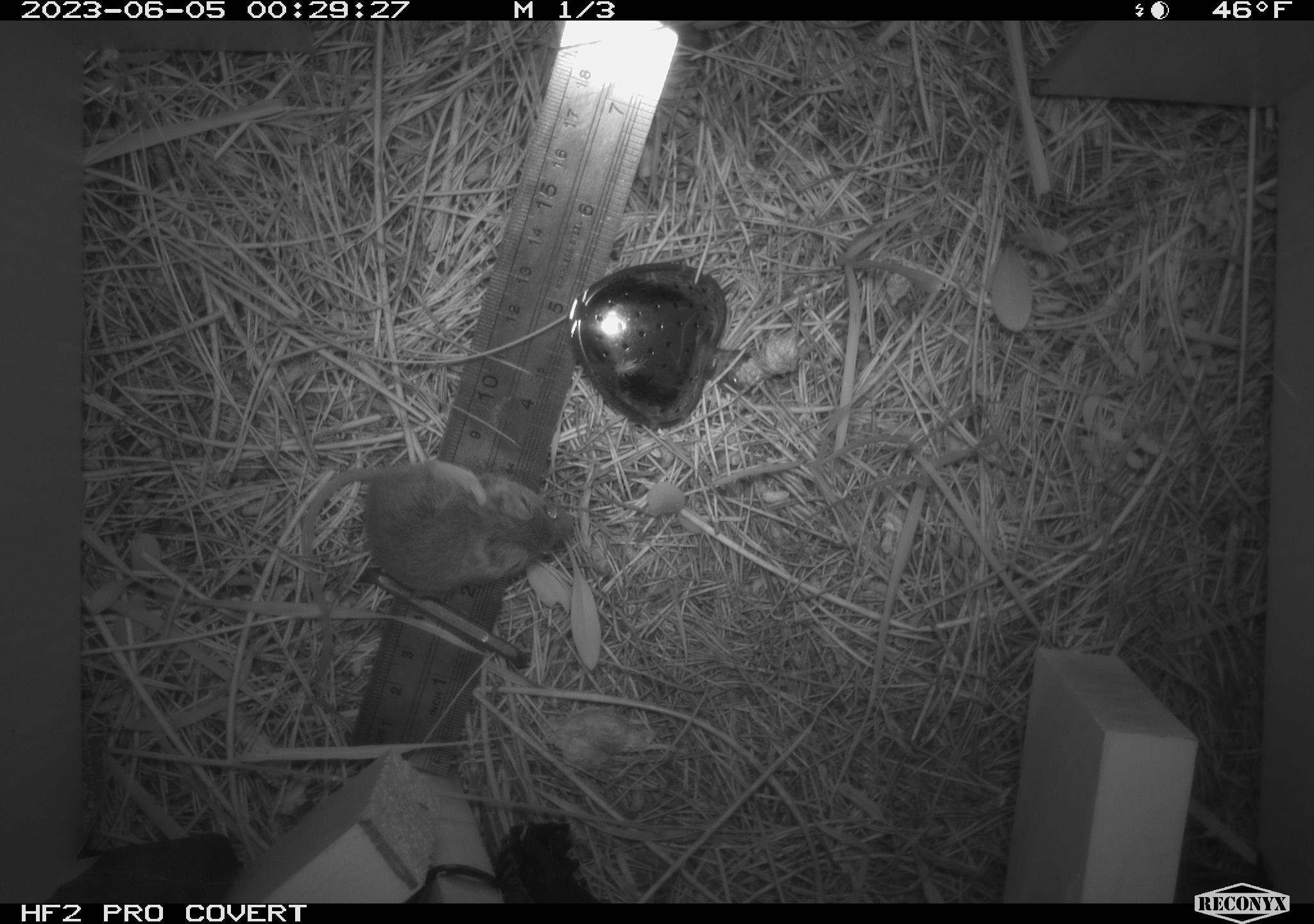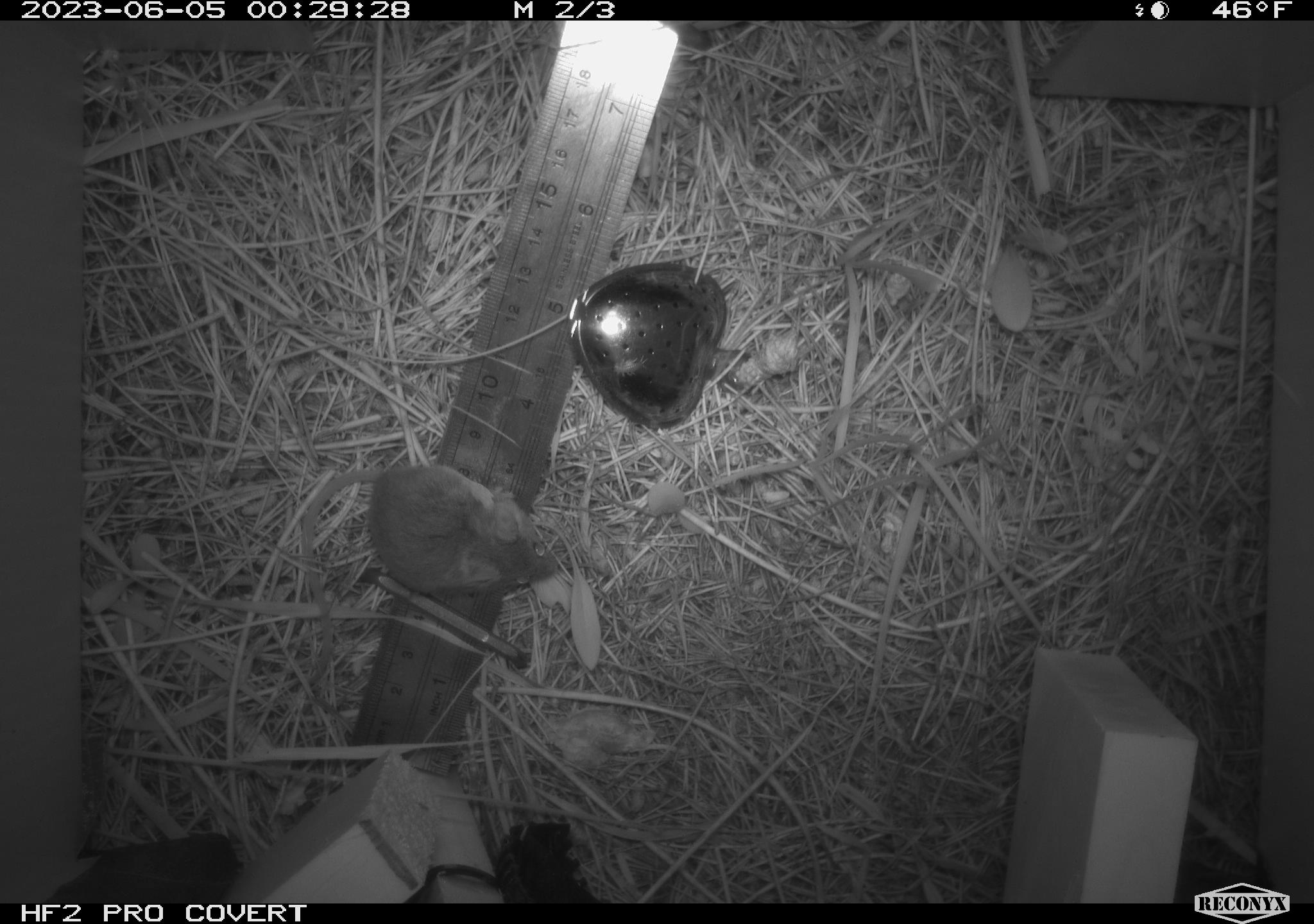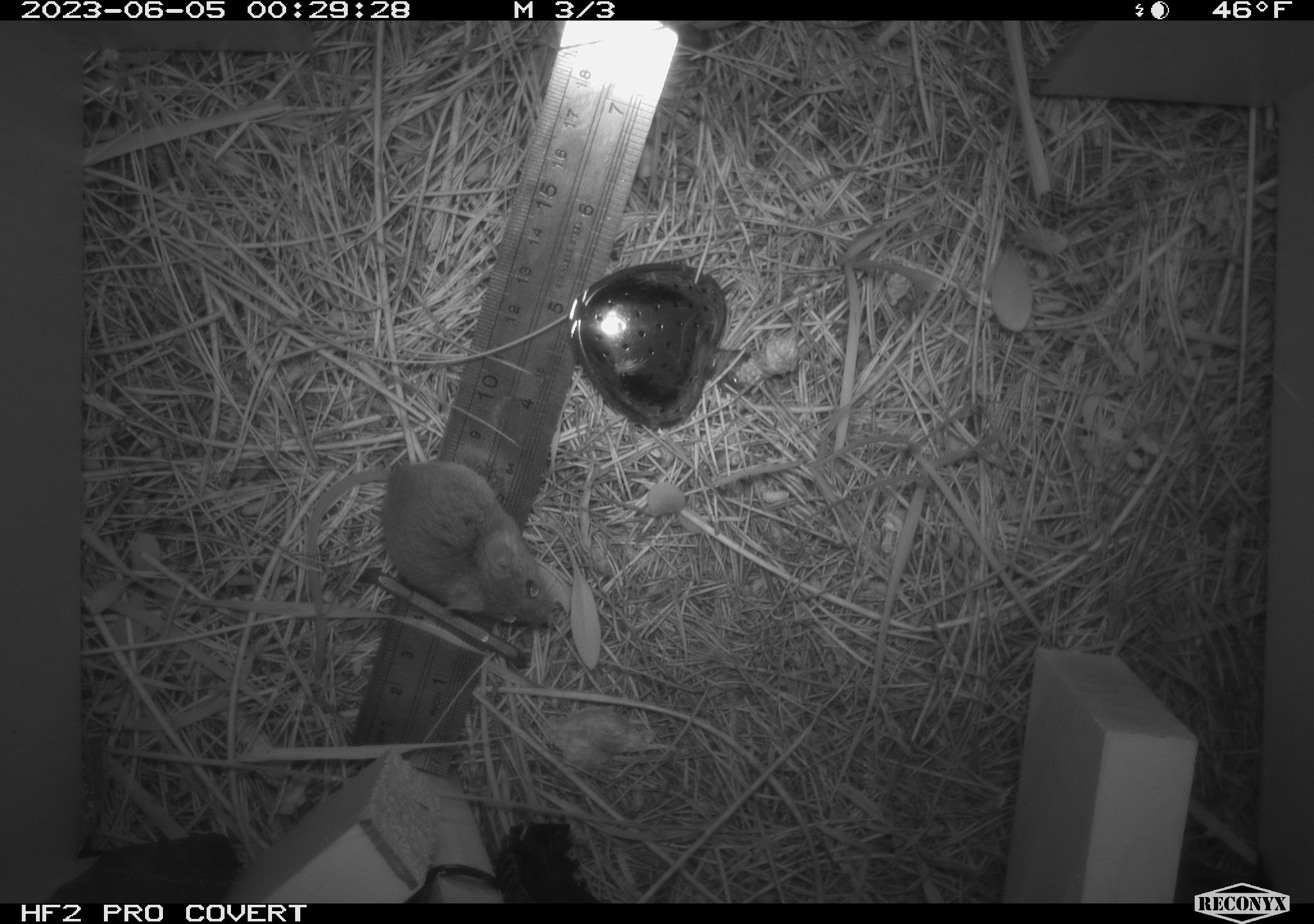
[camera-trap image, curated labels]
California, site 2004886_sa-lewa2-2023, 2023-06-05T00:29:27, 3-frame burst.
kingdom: Animalia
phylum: Chordata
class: Mammalia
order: Rodentia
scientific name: Rodentia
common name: rodent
Rodent (Rodentia).